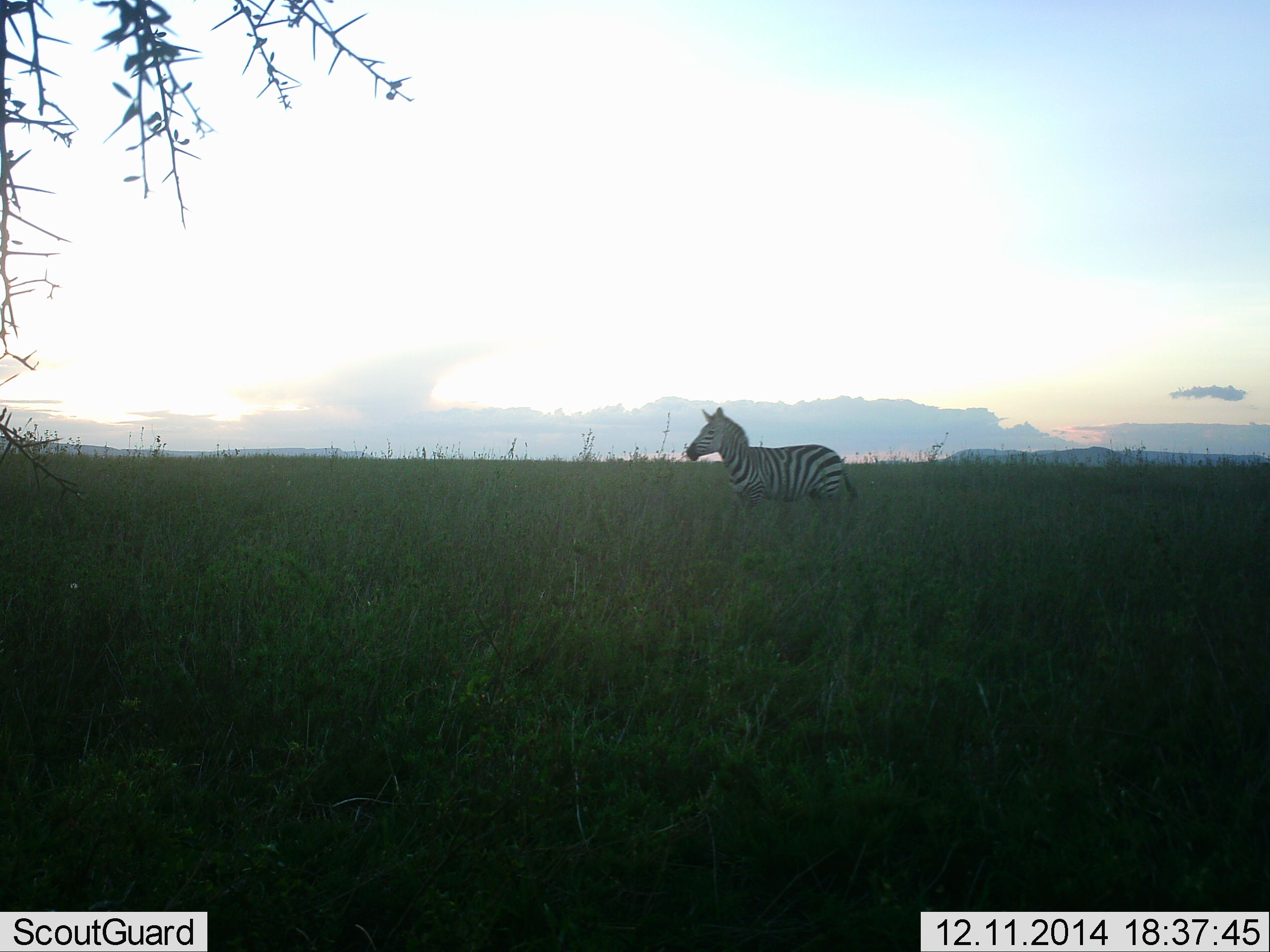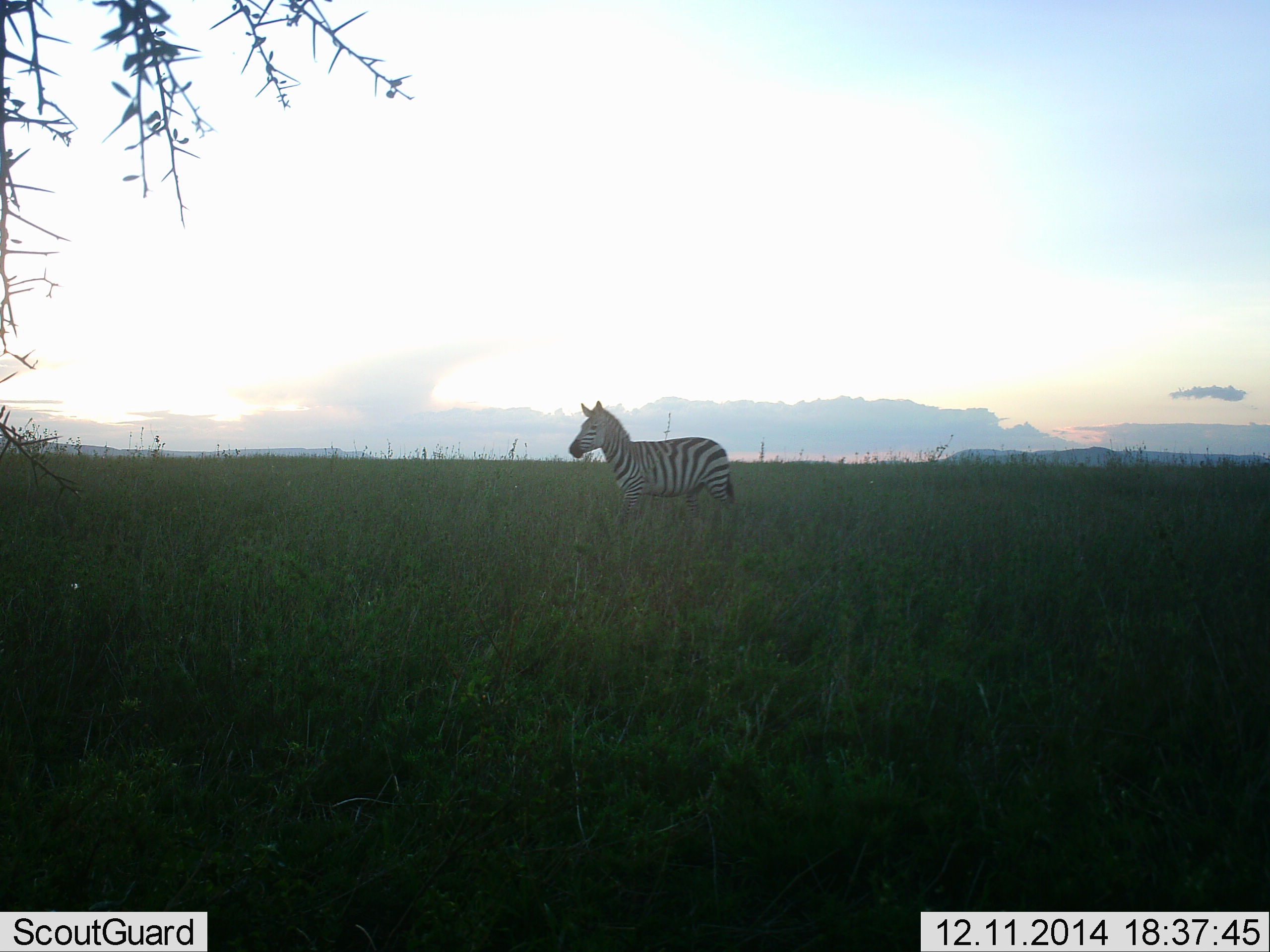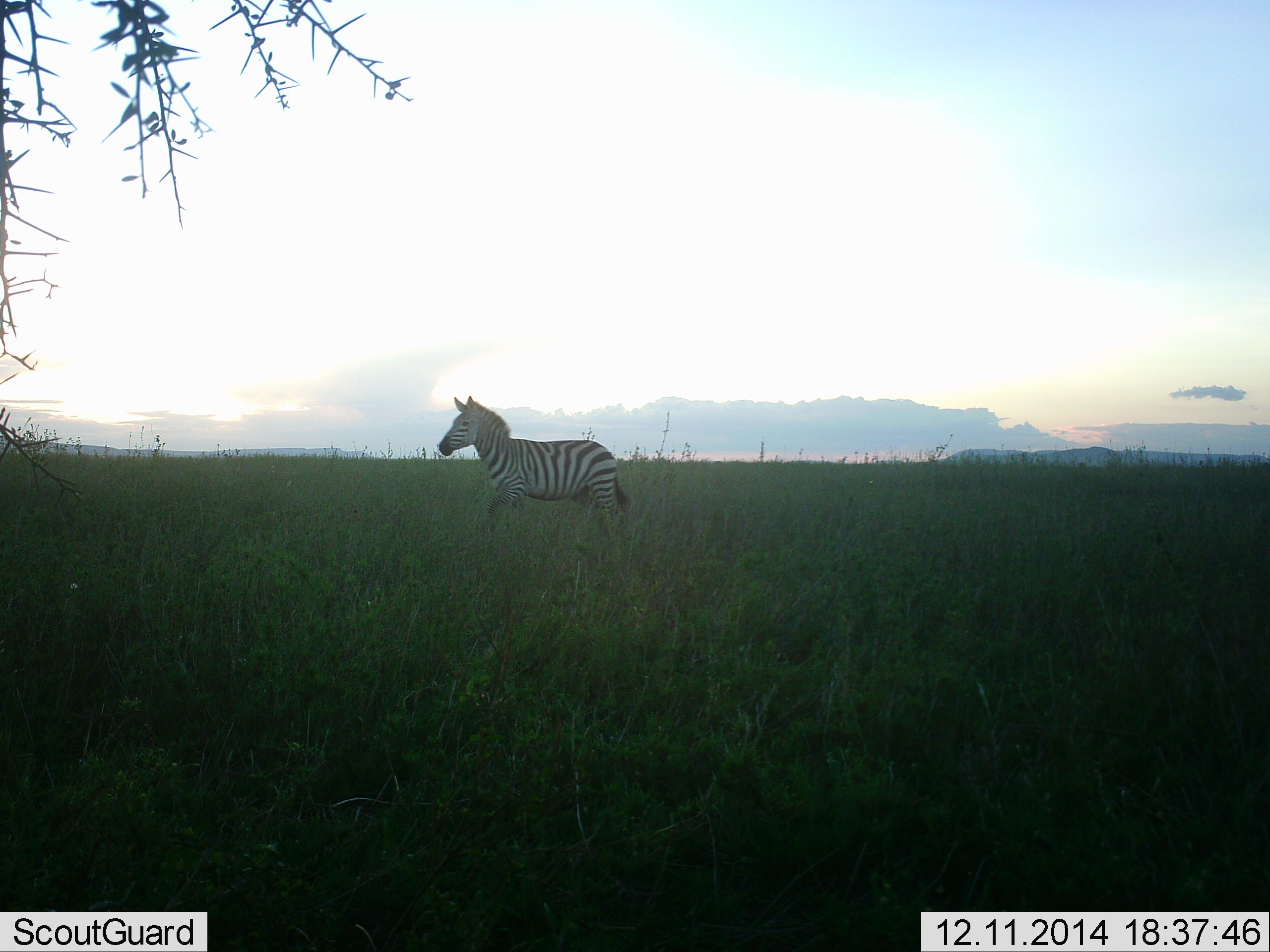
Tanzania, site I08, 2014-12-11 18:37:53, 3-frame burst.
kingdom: Animalia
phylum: Chordata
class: Mammalia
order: Perissodactyla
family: Equidae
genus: Equus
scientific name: Equus quagga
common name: plains zebra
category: zebra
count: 1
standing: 10%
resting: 0%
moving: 90%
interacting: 0%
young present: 0%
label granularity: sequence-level